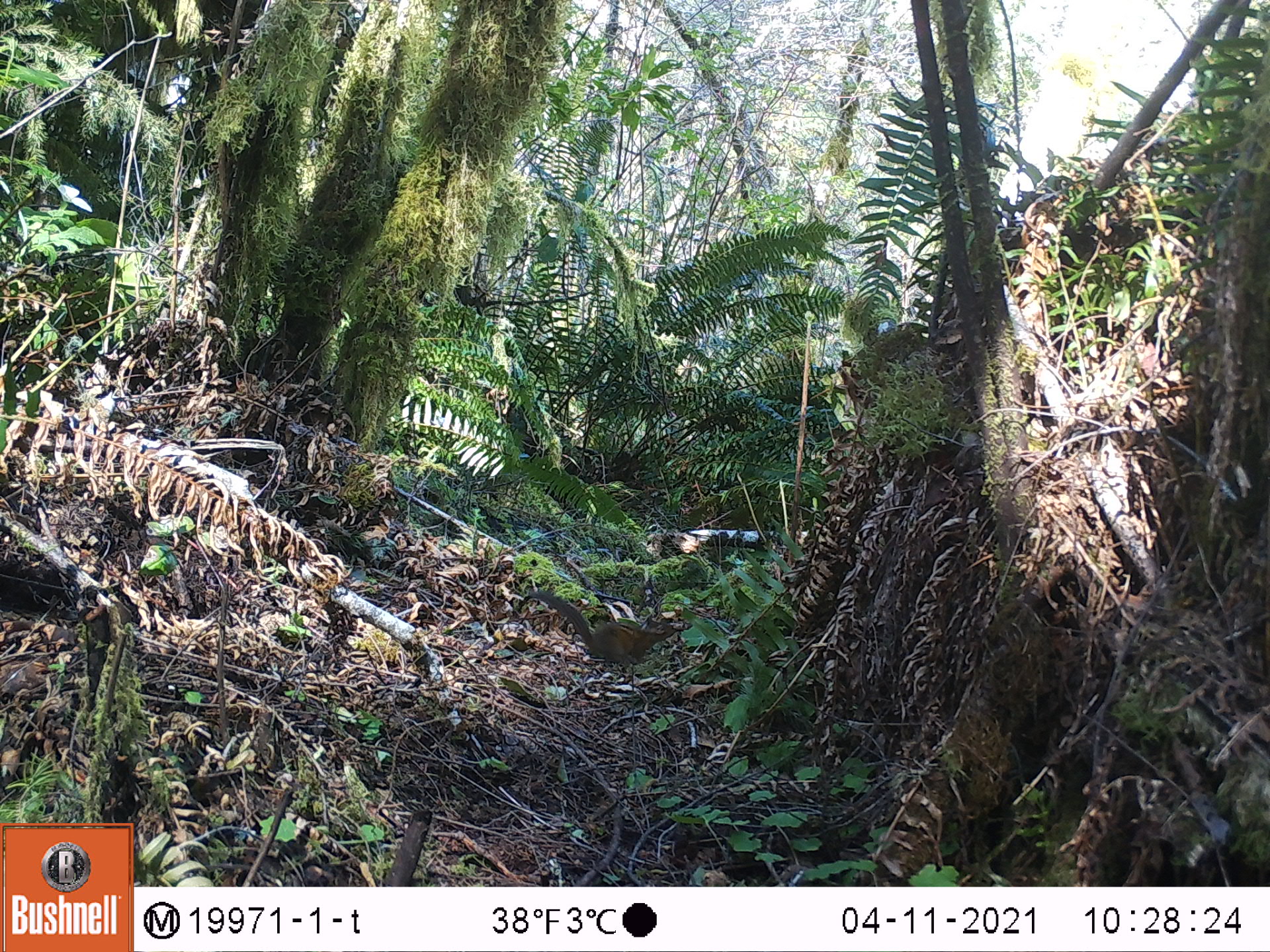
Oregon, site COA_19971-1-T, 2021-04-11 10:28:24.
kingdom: Animalia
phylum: Chordata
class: Mammalia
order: Rodentia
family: Sciuridae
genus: Neotamias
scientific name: Neotamias townsendii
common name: townsend's chipmunk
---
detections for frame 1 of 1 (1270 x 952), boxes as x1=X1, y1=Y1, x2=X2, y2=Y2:
townsend's chipmunk: x1=500, y1=562, x2=699, y2=682